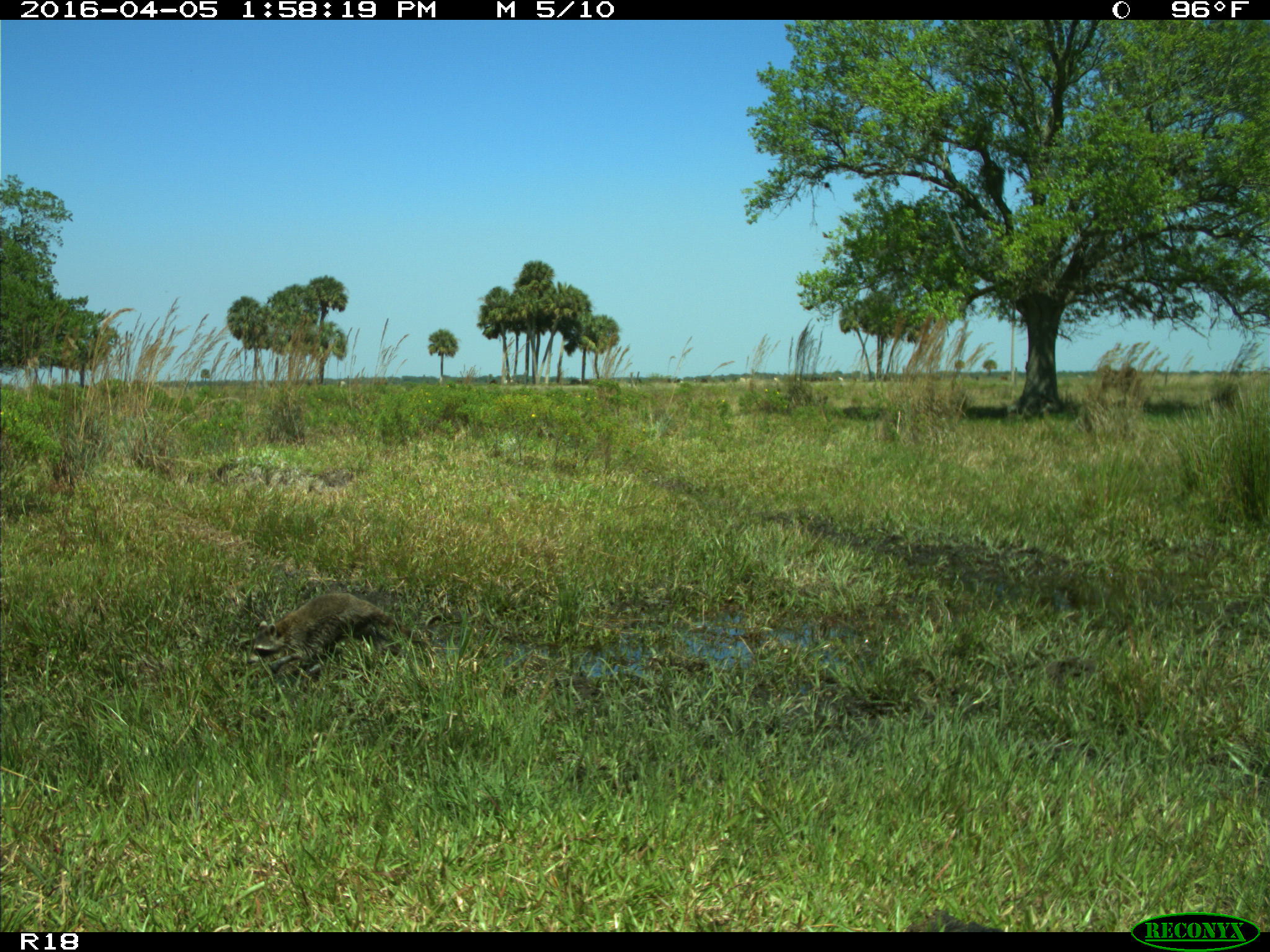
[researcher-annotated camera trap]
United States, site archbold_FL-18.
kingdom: Animalia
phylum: Chordata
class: Mammalia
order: Carnivora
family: Procyonidae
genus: Procyon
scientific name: Procyon lotor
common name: common raccoon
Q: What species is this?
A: Procyon lotor (common raccoon).